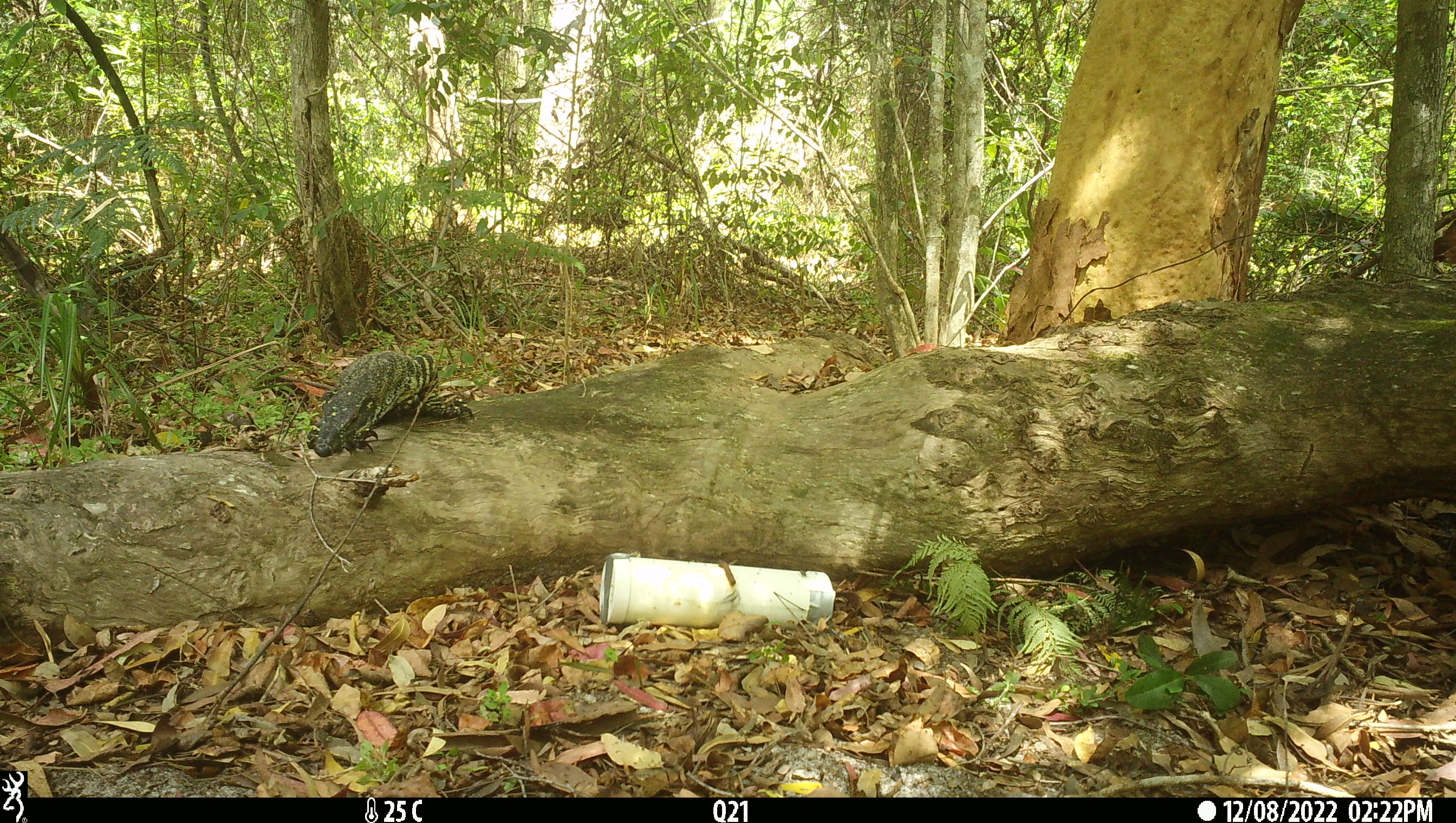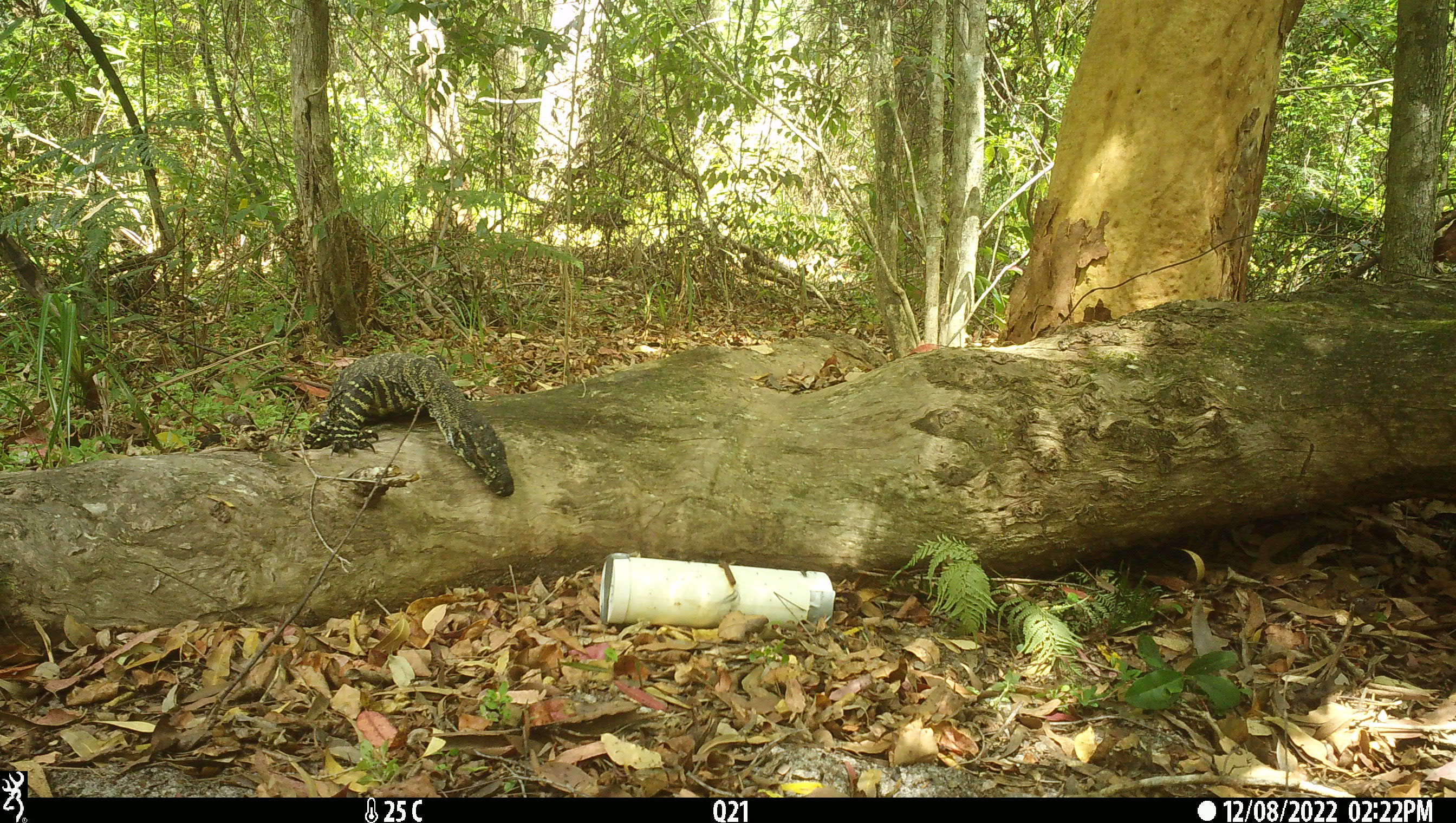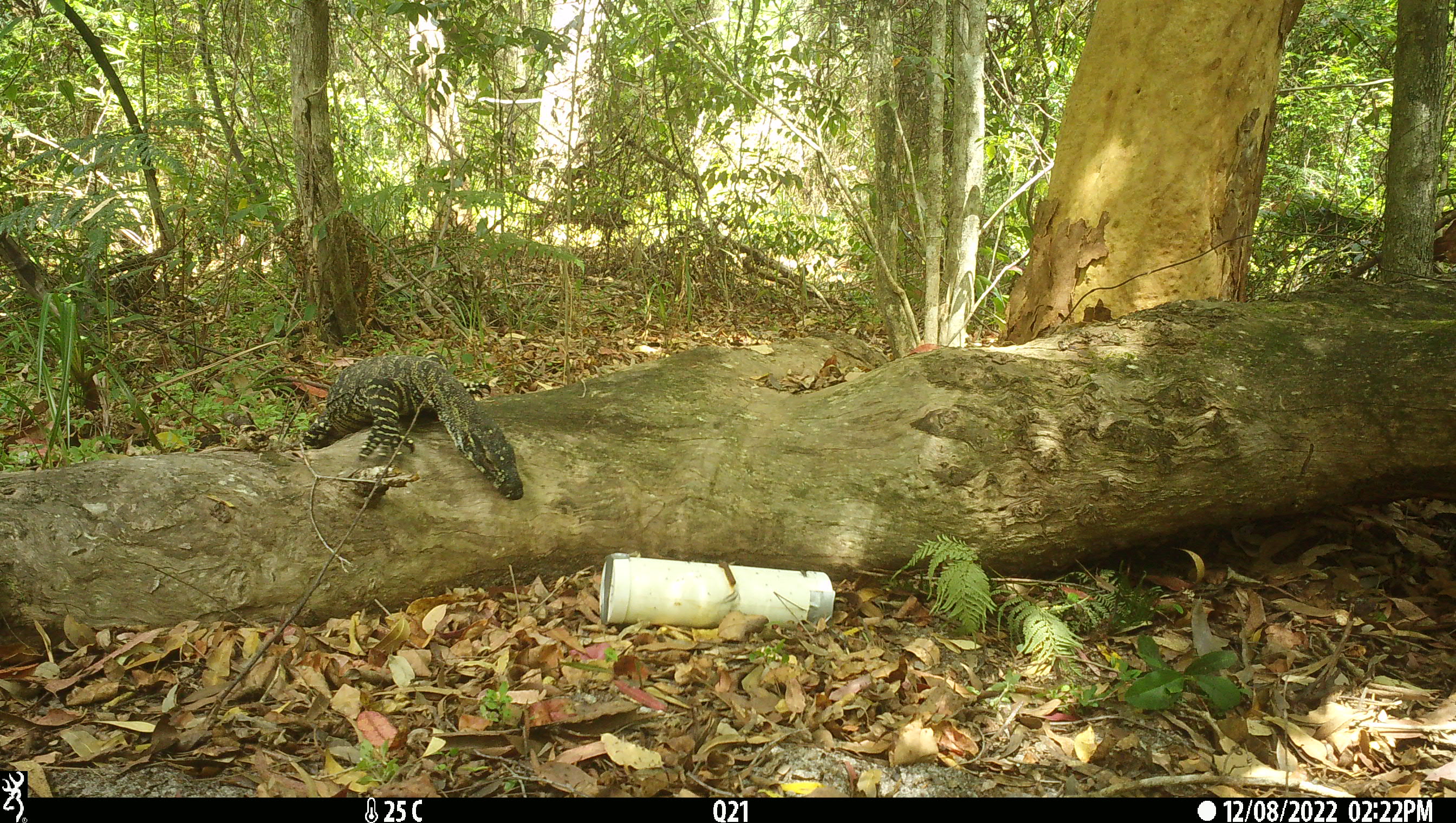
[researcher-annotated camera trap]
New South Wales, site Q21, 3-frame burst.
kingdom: Animalia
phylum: Chordata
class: Reptilia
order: Squamata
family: Varanidae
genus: Varanus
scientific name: Varanus varius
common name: lace monitor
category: goanna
Goanna (lace monitor) (Varanus varius).